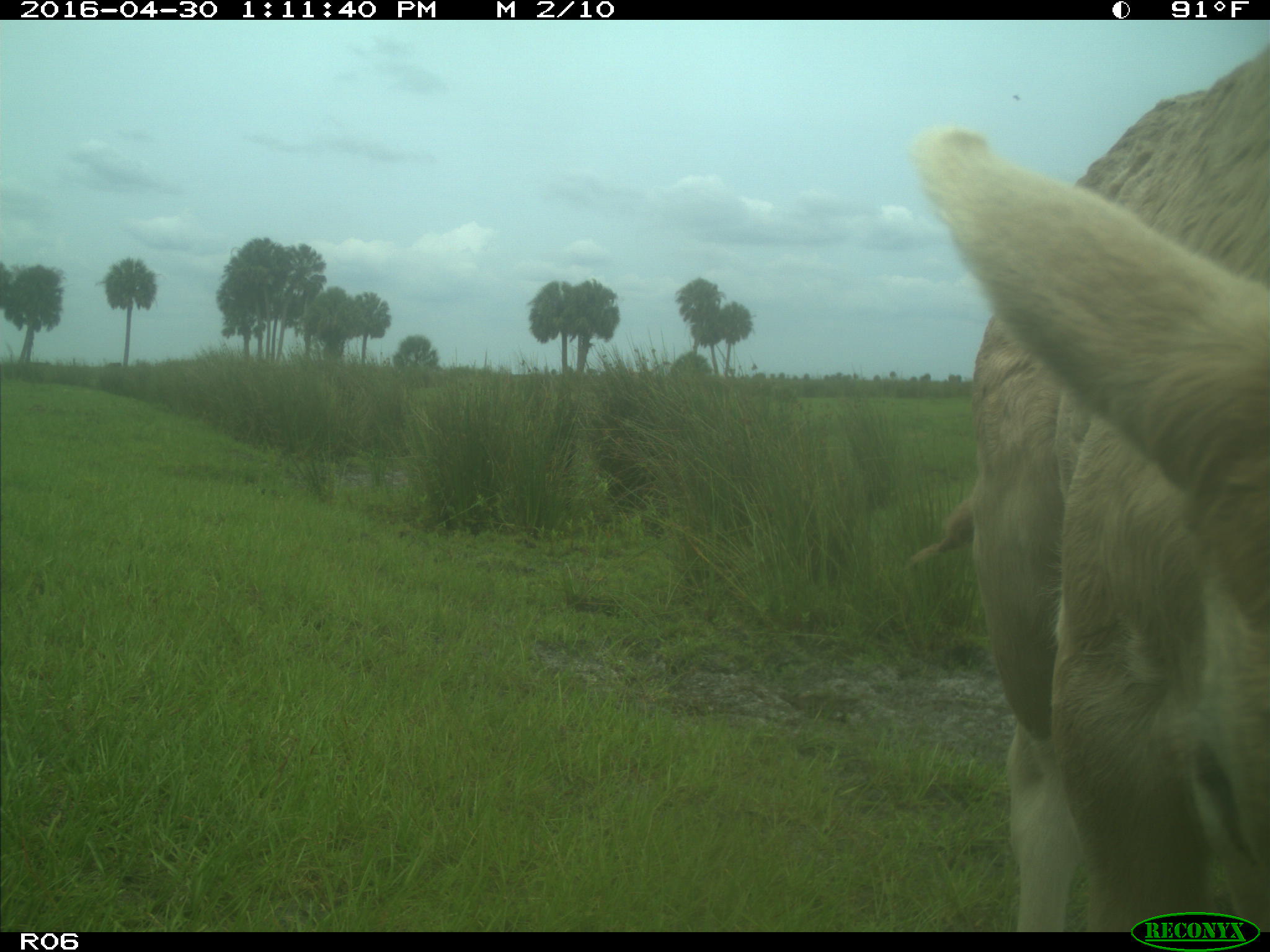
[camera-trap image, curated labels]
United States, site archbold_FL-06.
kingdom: Animalia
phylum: Chordata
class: Mammalia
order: Artiodactyla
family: Bovidae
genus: Bos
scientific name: Bos taurus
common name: domestic cow